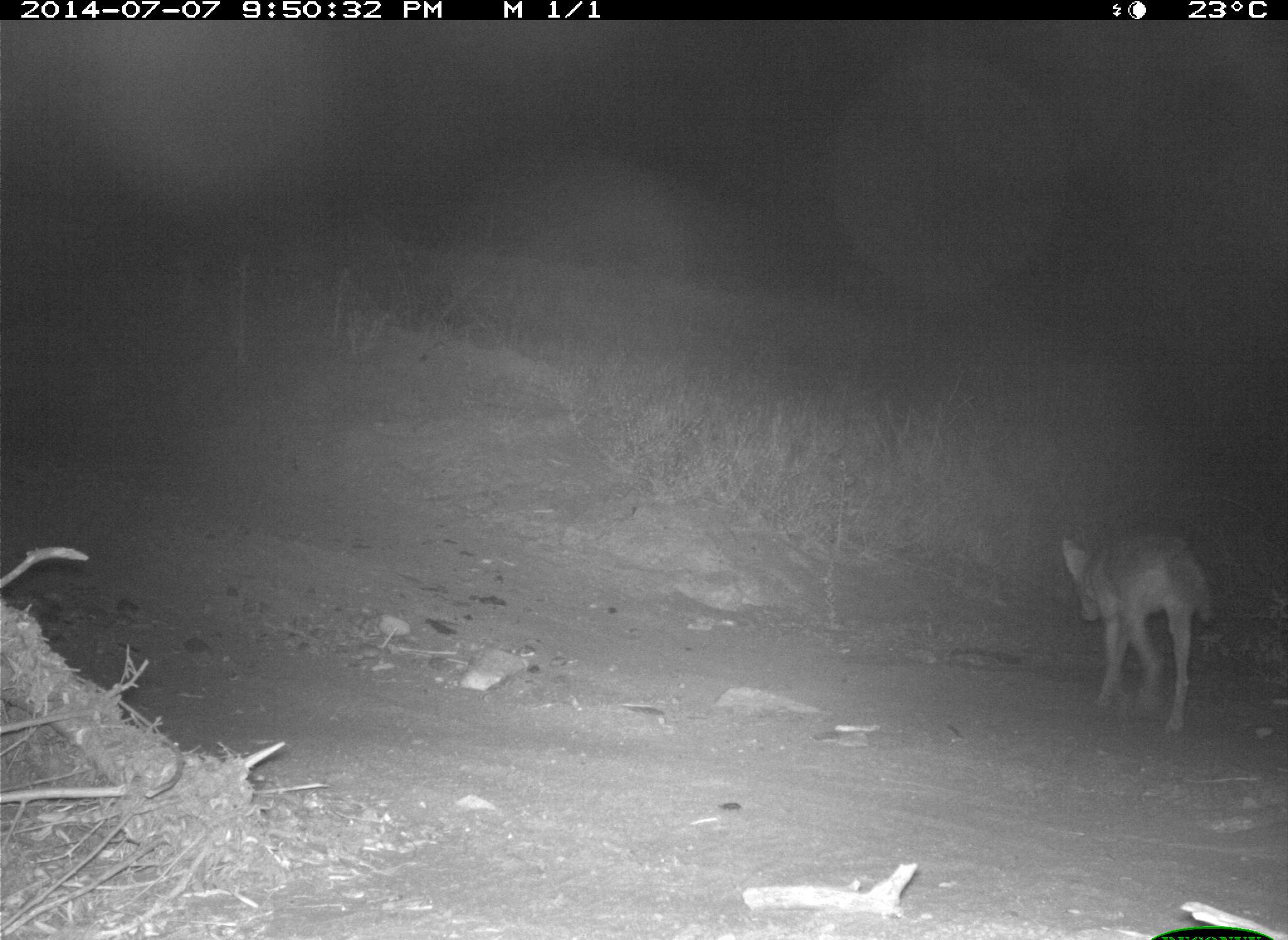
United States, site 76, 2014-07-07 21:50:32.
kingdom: Animalia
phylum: Chordata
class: Mammalia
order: Carnivora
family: Canidae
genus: Canis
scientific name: Canis latrans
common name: coyote